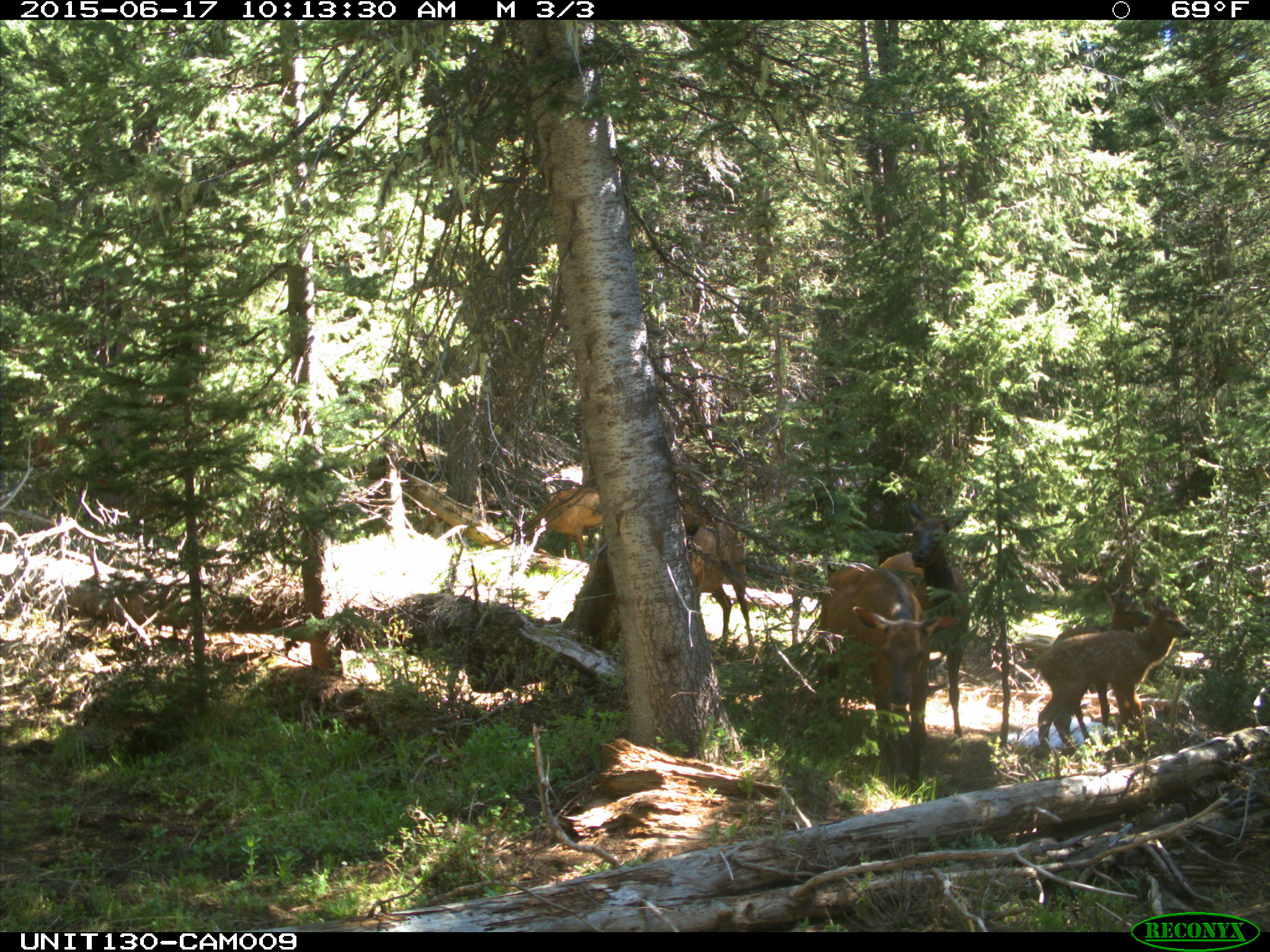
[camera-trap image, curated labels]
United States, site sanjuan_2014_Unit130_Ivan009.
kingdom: Animalia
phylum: Chordata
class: Mammalia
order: Artiodactyla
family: Cervidae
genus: Cervus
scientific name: Cervus elaphus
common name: red deer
Cervus elaphus (red deer).